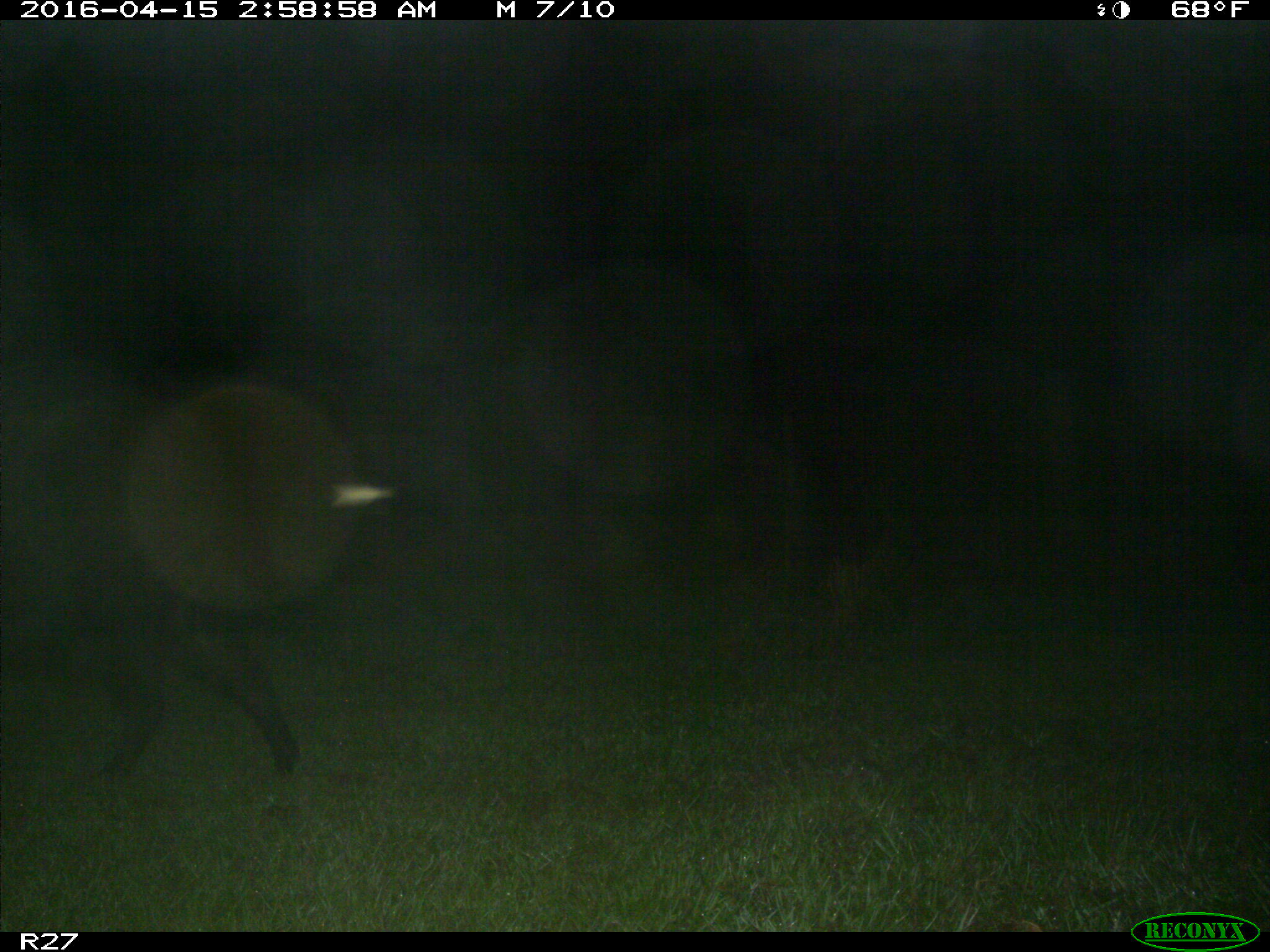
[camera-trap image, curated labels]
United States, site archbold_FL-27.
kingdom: Animalia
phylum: Chordata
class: Mammalia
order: Artiodactyla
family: Suidae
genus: Sus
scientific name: Sus scrofa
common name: wild boar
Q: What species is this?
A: Sus scrofa (wild boar).